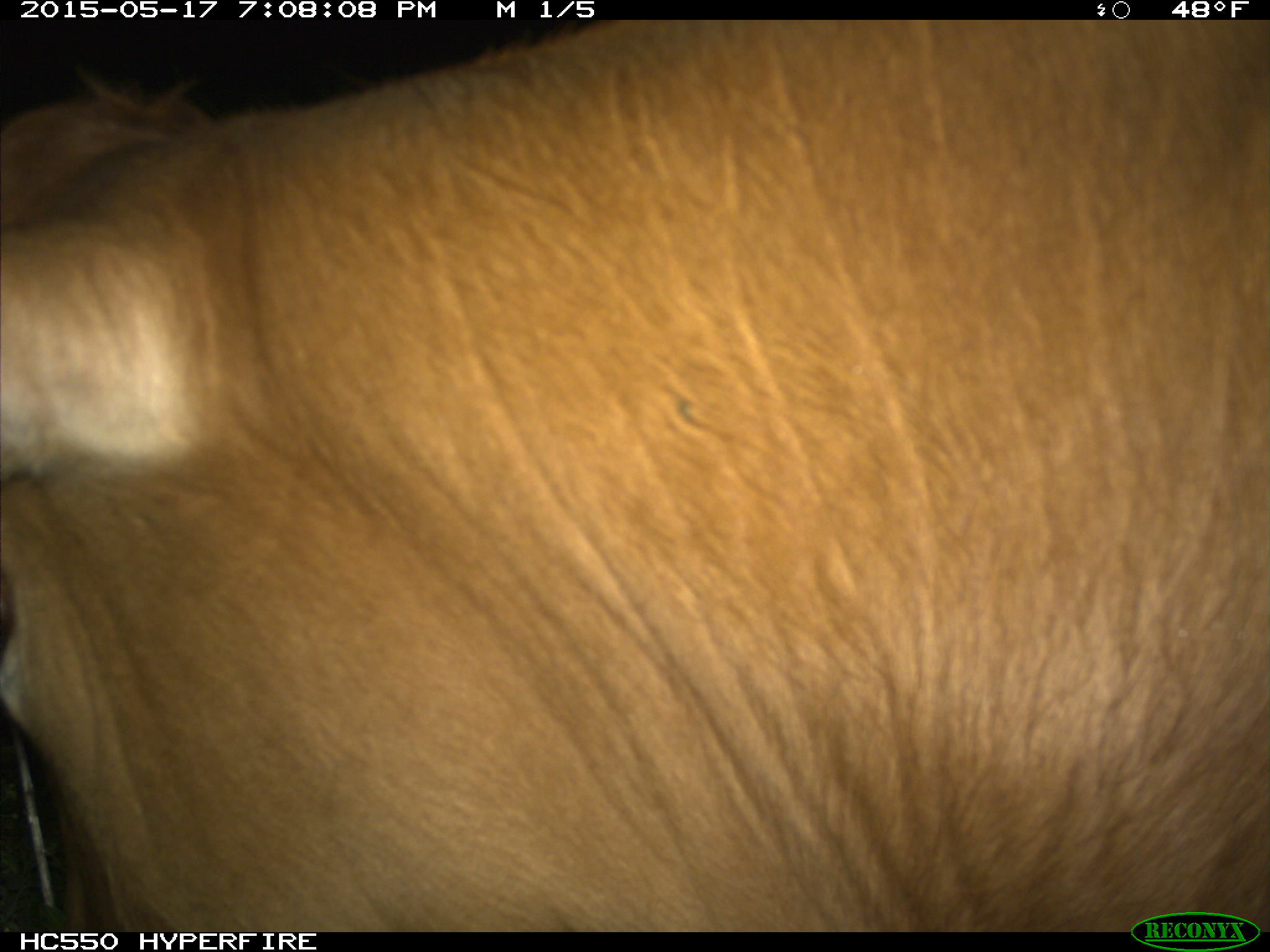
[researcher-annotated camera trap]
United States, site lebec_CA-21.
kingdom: Animalia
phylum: Chordata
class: Mammalia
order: Artiodactyla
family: Bovidae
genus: Bos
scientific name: Bos taurus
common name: domestic cow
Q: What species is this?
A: Bos taurus (domestic cow).